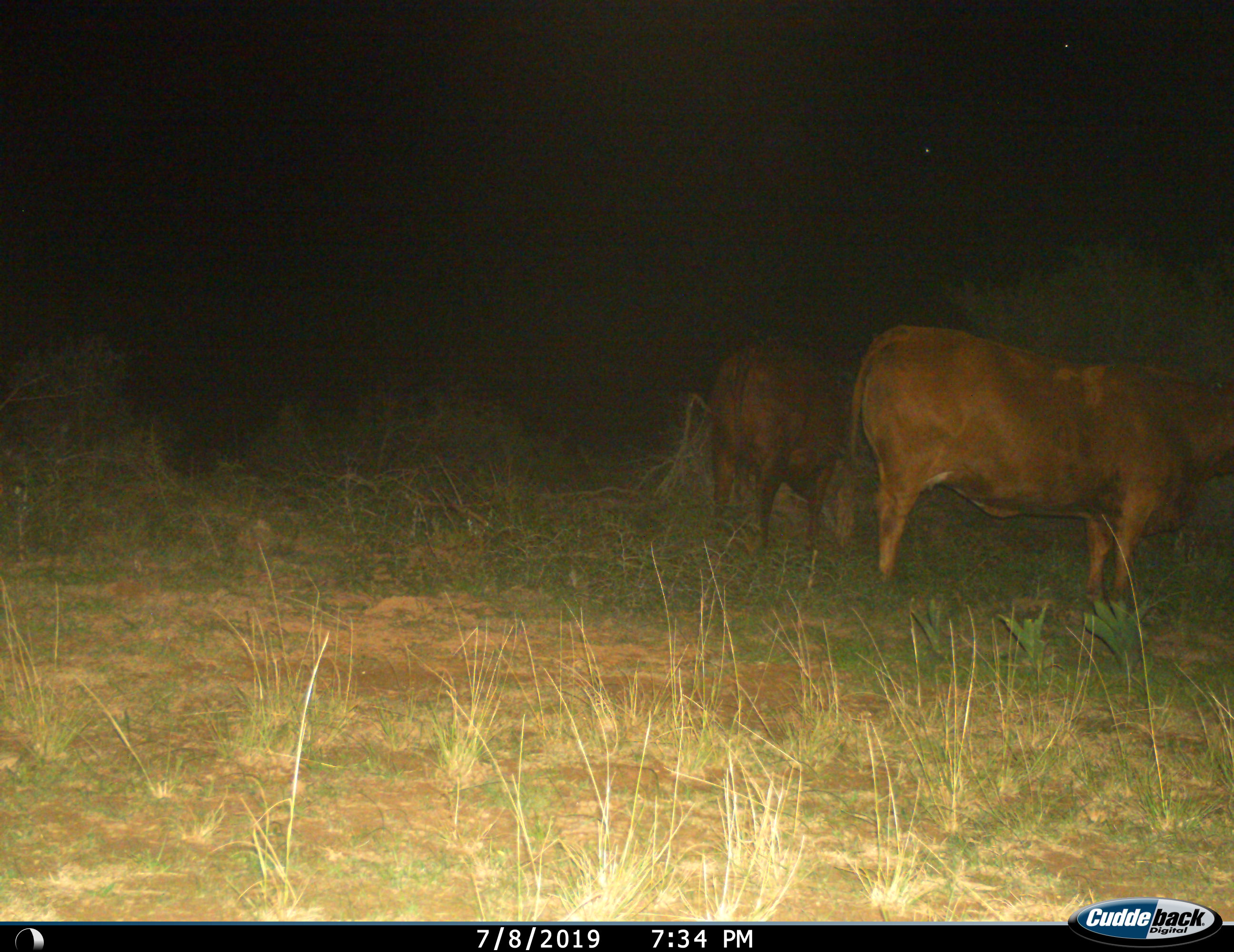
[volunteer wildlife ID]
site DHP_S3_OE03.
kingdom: Animalia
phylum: Chordata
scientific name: Vertebrata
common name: domestic animal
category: domesticanimal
Domesticanimal (domestic animal) (Vertebrata), count 2. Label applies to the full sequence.